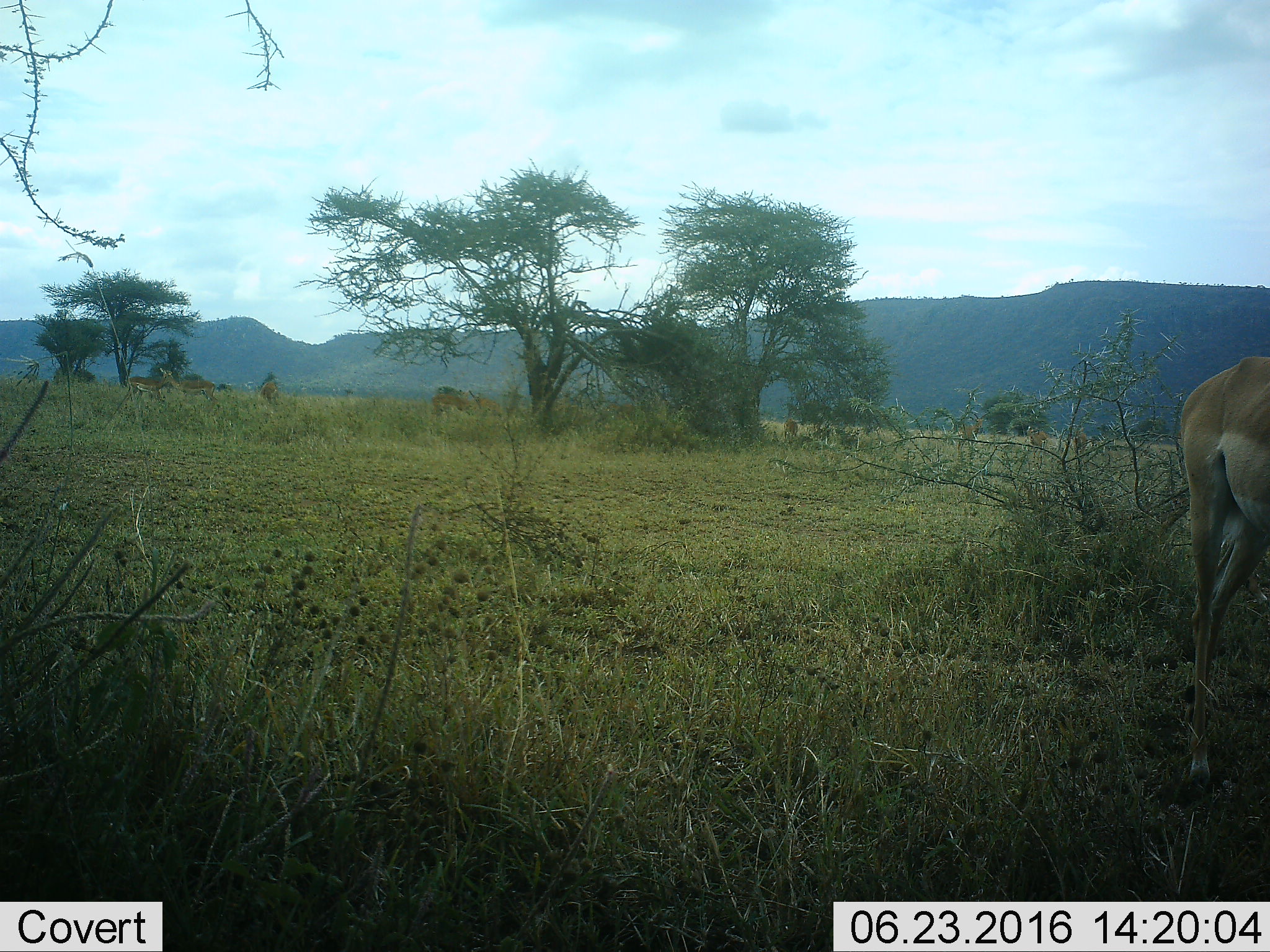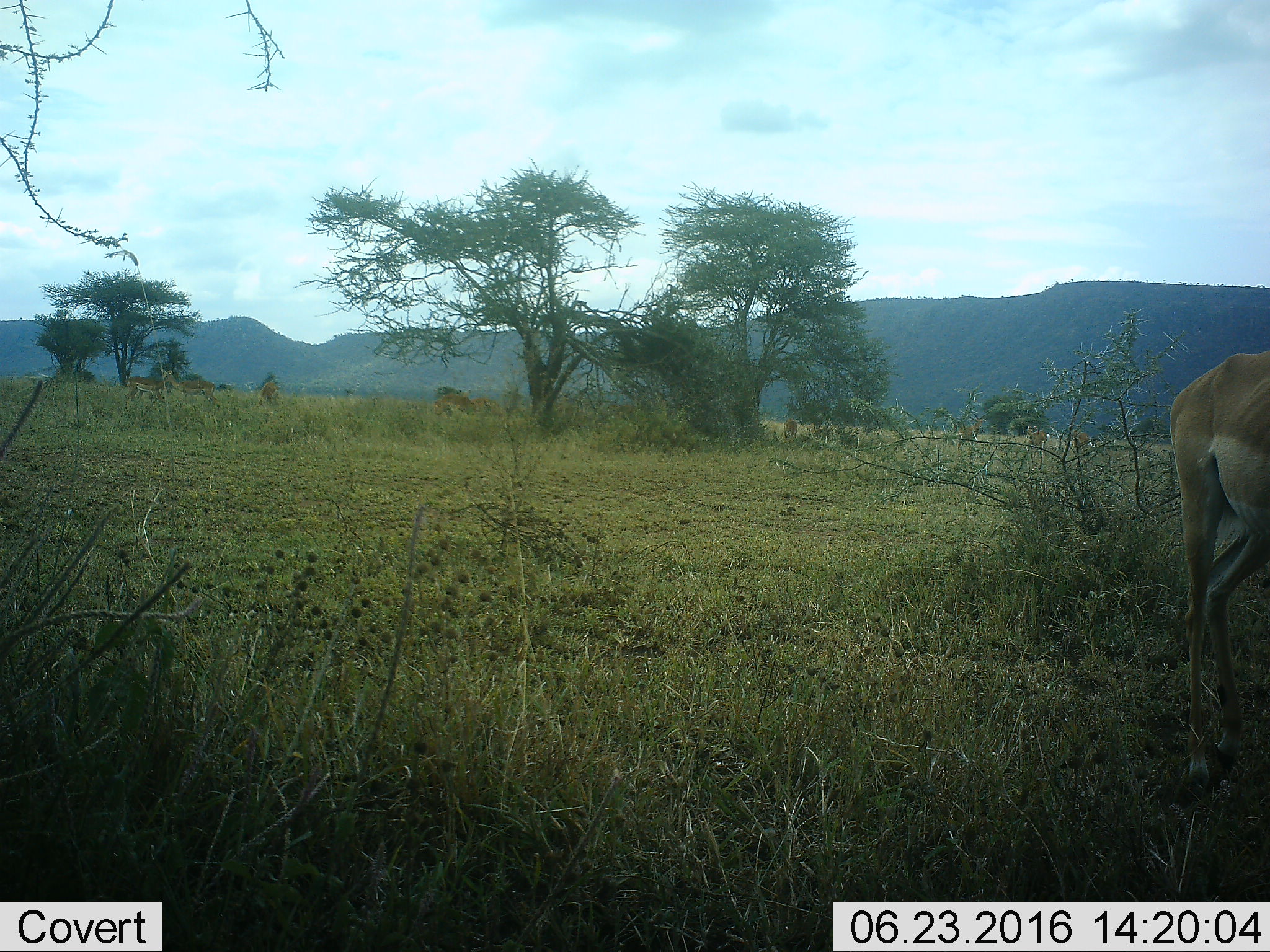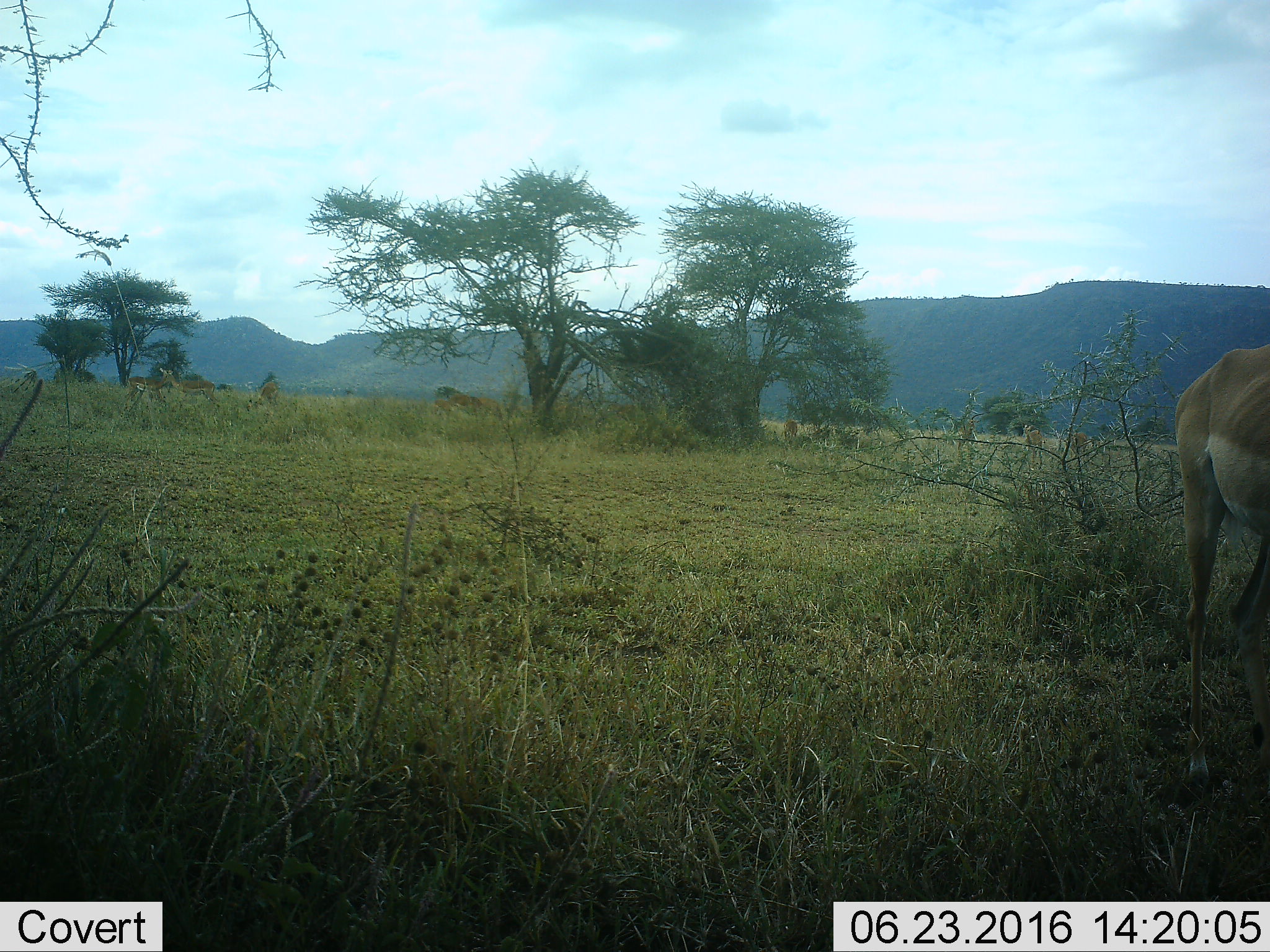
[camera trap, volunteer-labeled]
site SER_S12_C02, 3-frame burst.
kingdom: Animalia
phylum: Chordata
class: Mammalia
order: Artiodactyla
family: Bovidae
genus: Nanger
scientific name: Nanger granti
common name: grant's gazelle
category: gazellegrants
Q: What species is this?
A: Gazellegrants (grant's gazelle) (Nanger granti).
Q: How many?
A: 7.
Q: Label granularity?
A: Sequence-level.